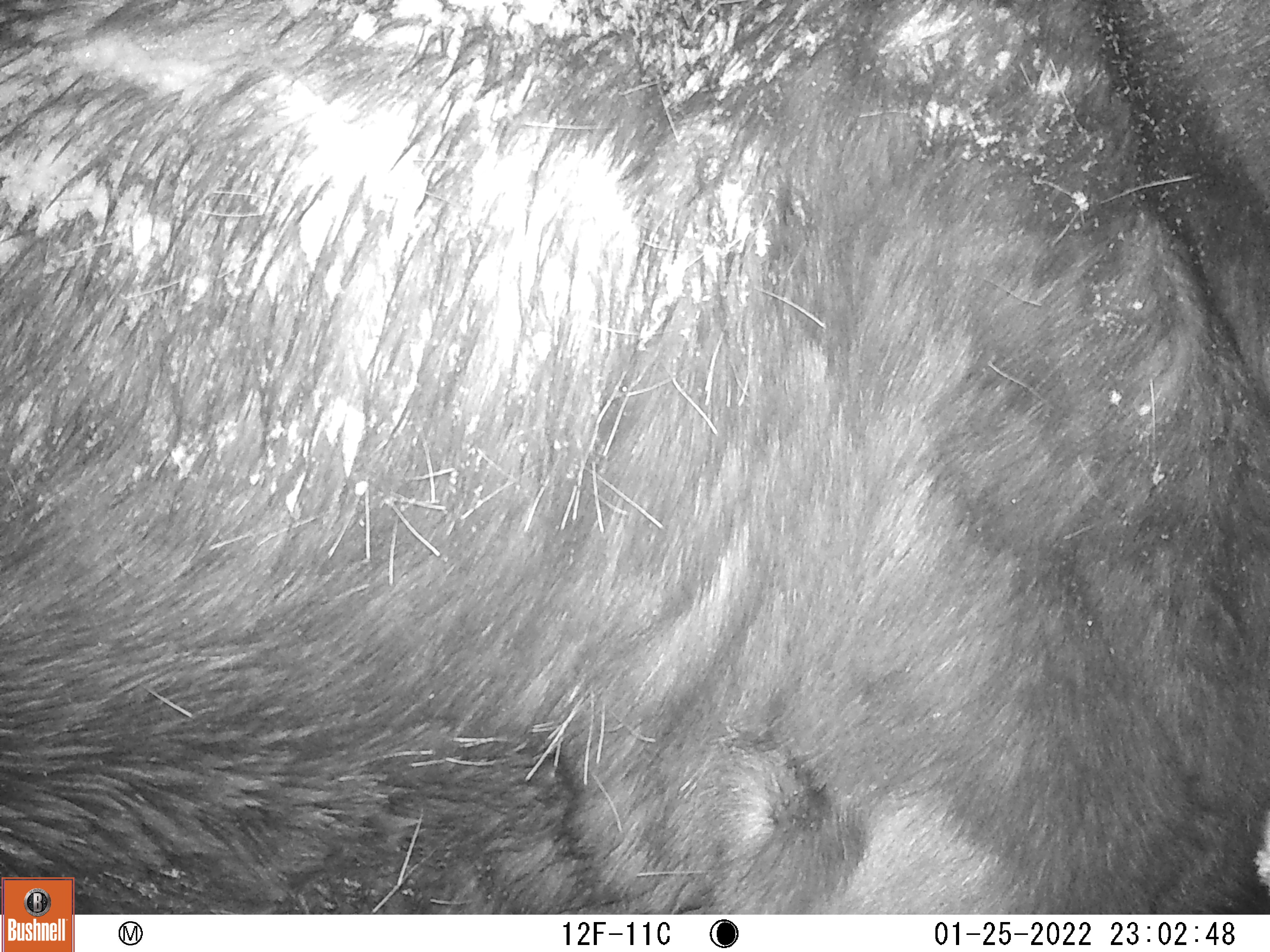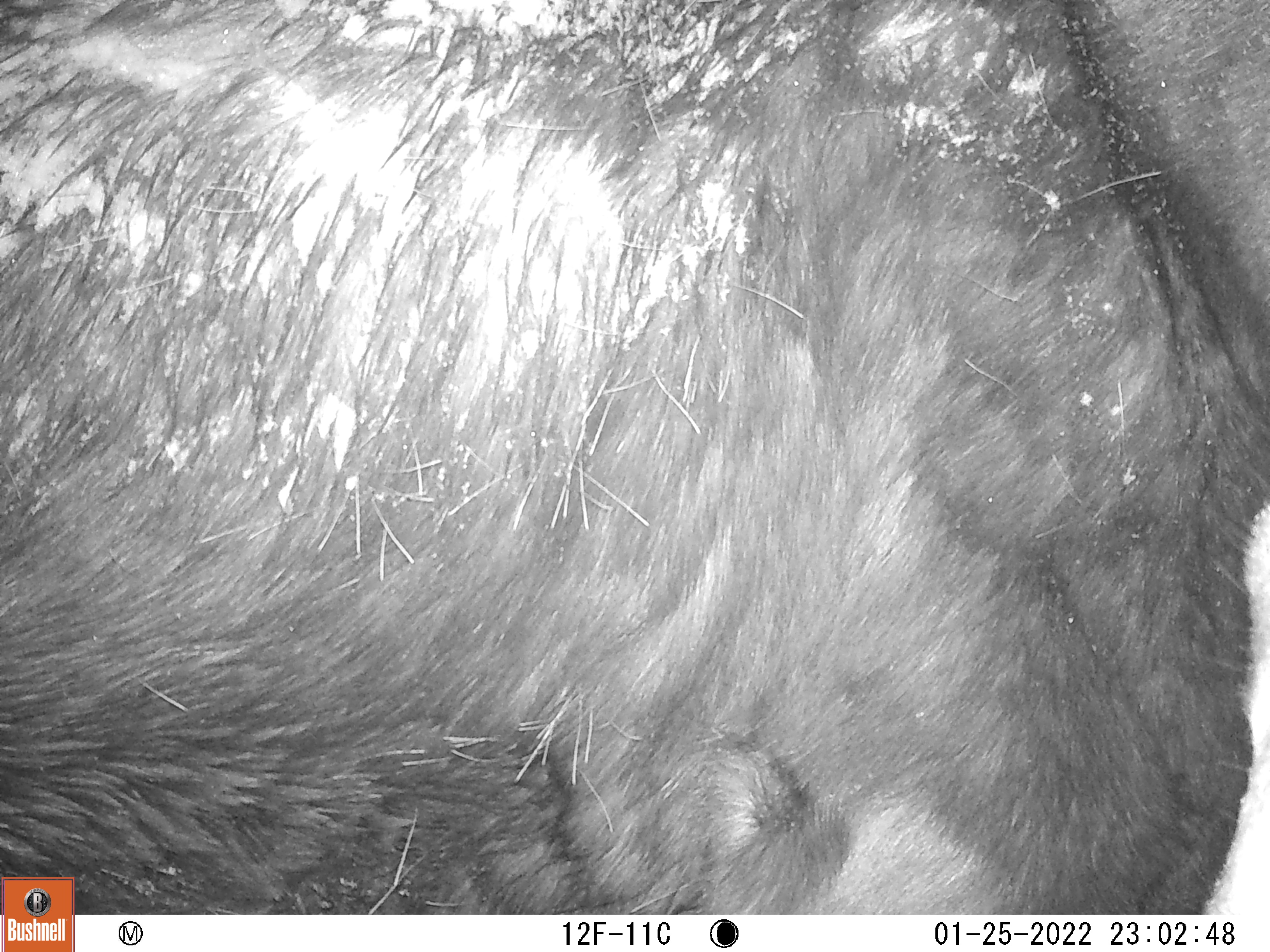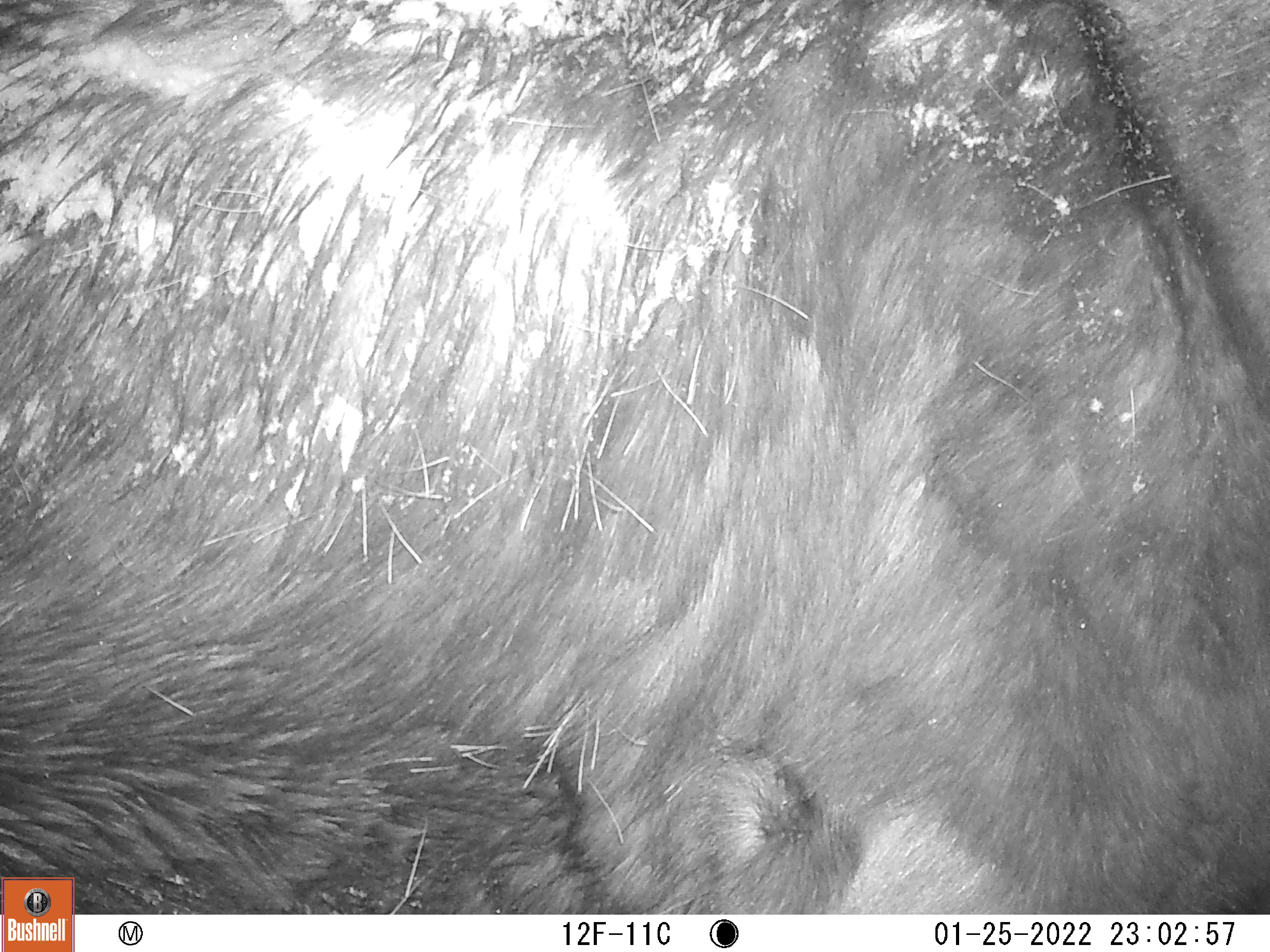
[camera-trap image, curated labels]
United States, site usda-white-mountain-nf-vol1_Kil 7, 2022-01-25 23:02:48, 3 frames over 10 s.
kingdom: Animalia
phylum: Chordata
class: Mammalia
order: Artiodactyla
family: Cervidae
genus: Alces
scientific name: Alces alces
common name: moose